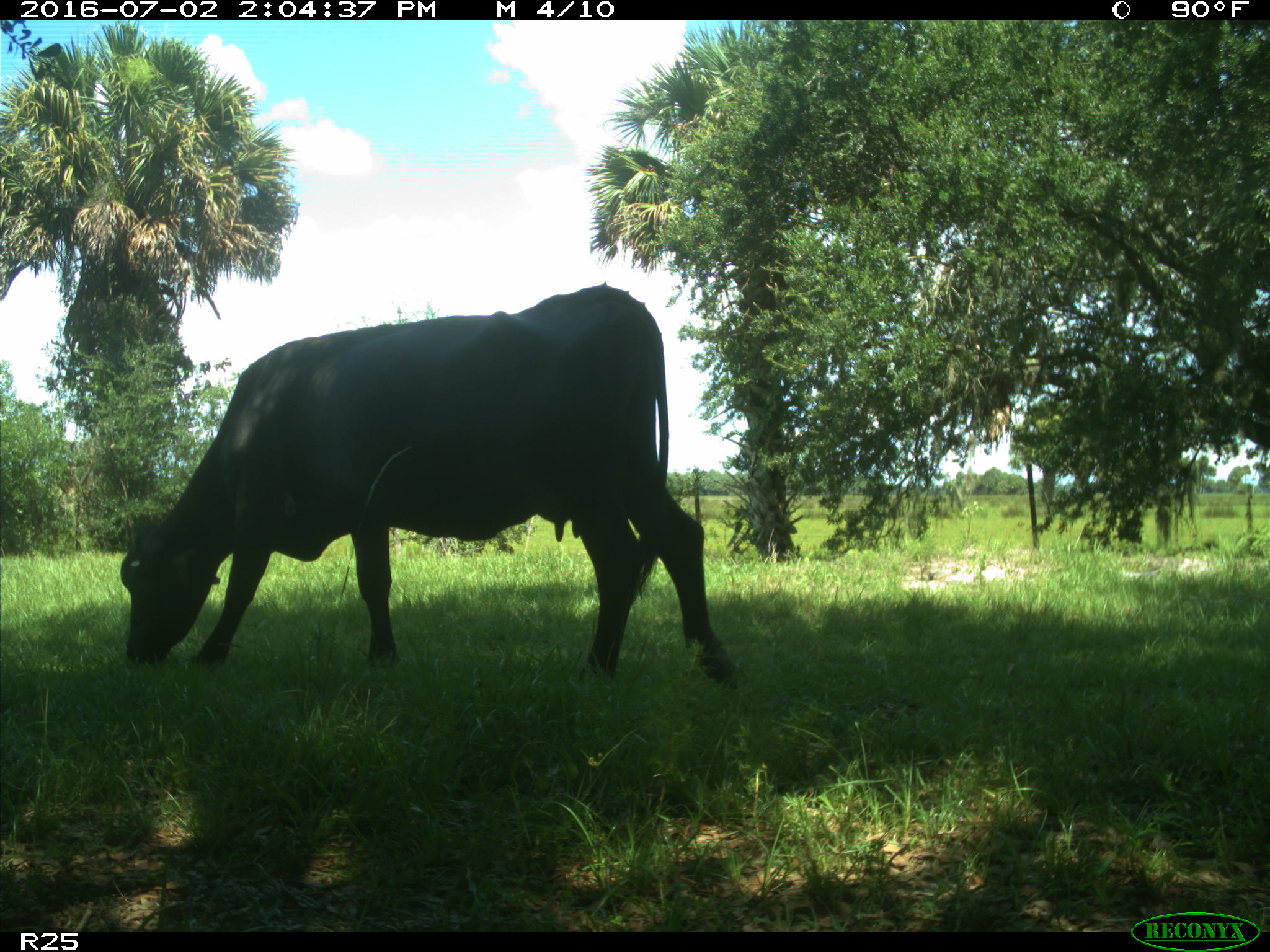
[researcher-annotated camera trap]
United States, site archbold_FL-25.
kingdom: Animalia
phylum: Chordata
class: Mammalia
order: Artiodactyla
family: Bovidae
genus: Bos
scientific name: Bos taurus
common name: domestic cow